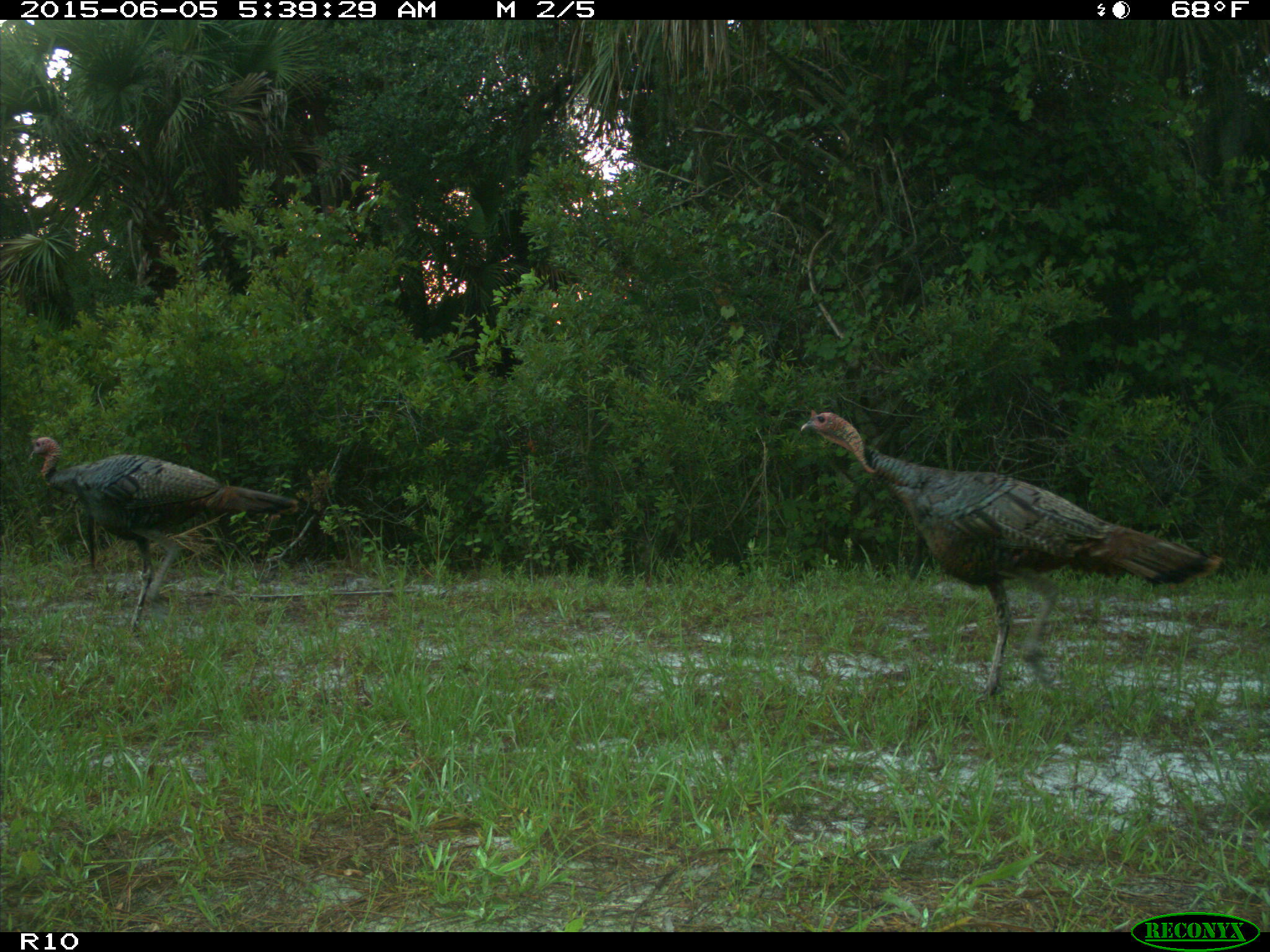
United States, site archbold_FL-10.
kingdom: Animalia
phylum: Chordata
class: Aves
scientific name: Aves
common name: birds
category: unidentified bird